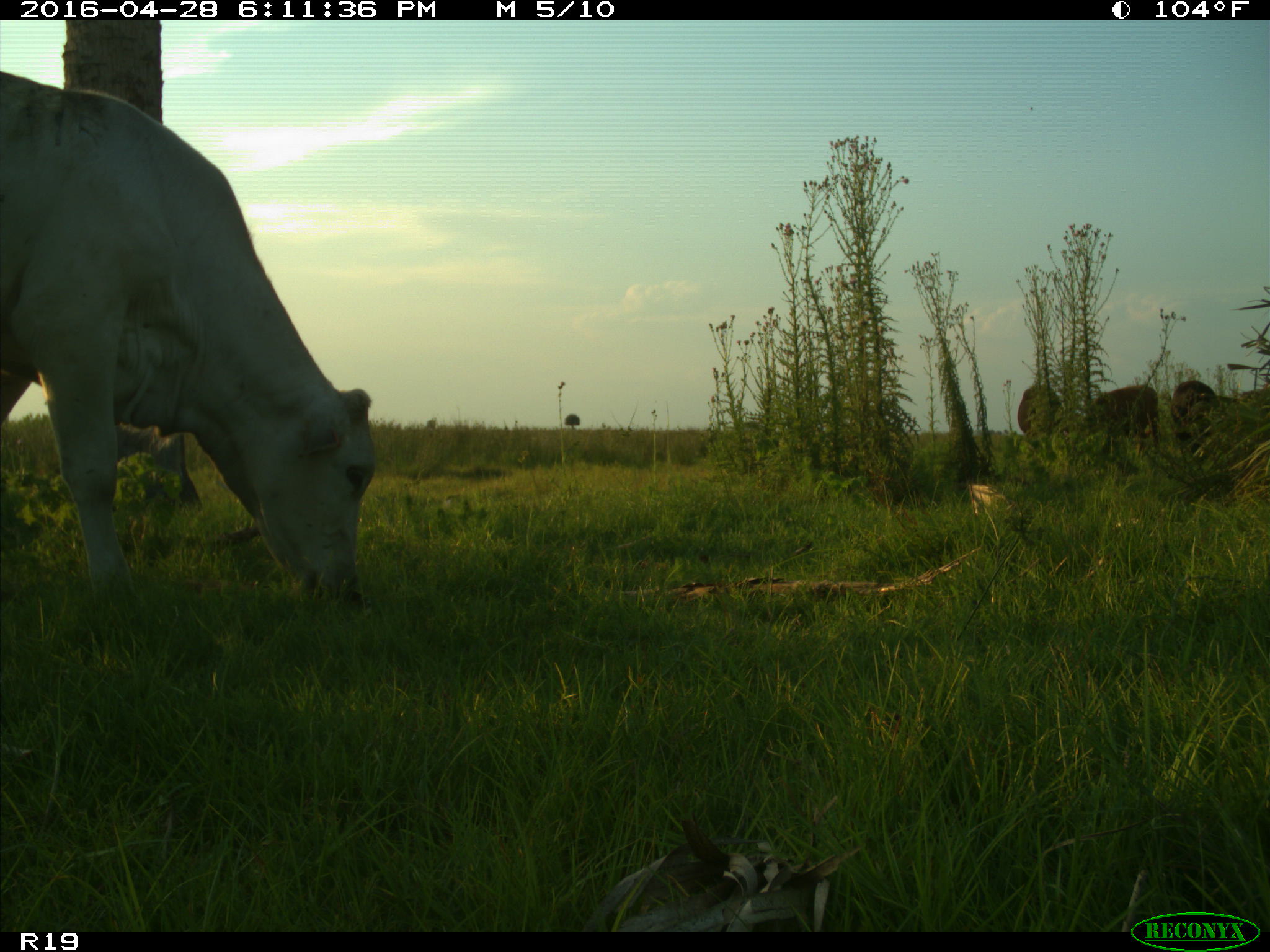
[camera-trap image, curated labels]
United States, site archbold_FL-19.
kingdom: Animalia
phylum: Chordata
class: Mammalia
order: Artiodactyla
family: Bovidae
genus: Bos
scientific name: Bos taurus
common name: domestic cow